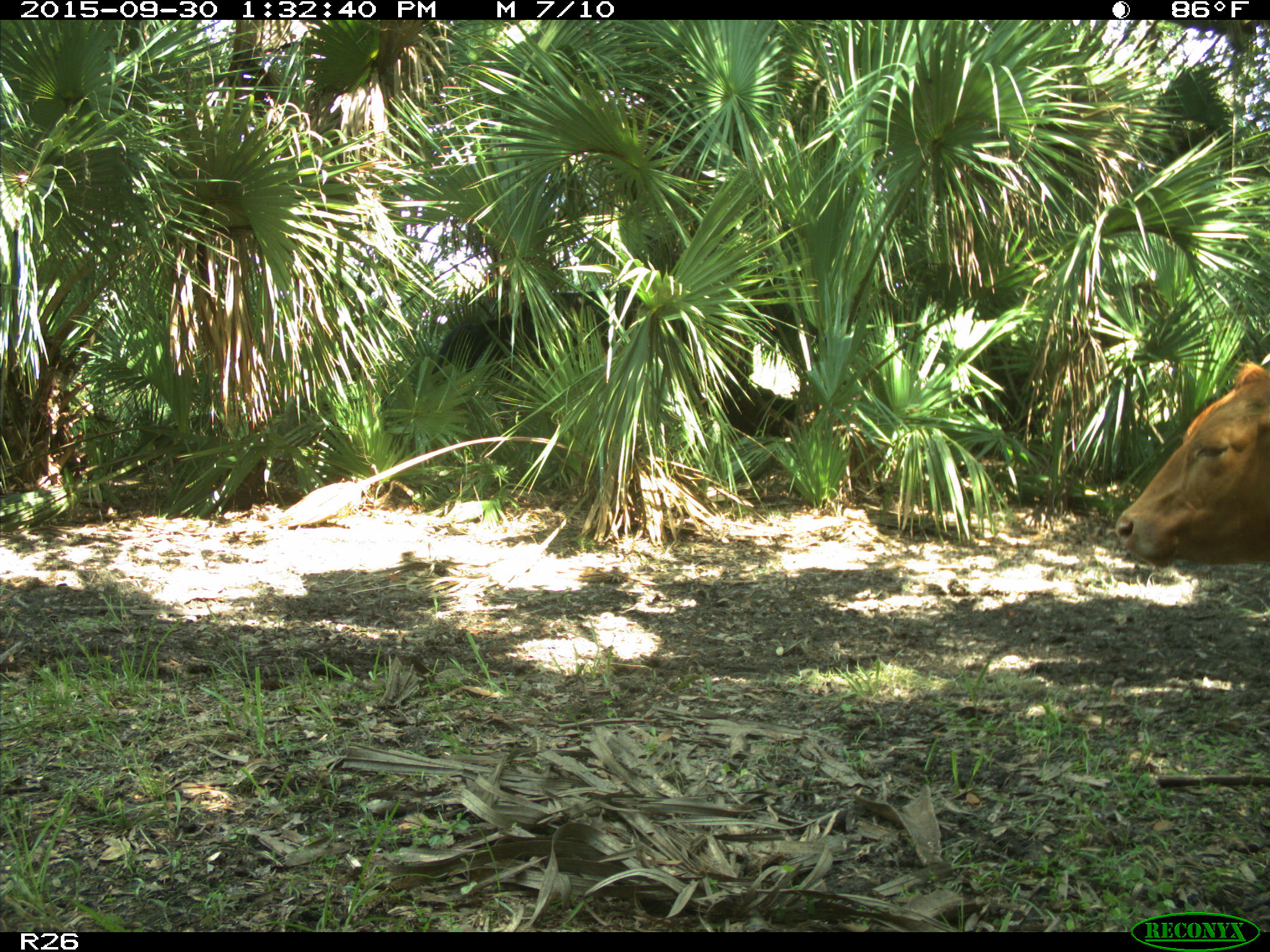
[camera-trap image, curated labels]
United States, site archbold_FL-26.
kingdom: Animalia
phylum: Chordata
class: Mammalia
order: Artiodactyla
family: Bovidae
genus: Bos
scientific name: Bos taurus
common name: domestic cow